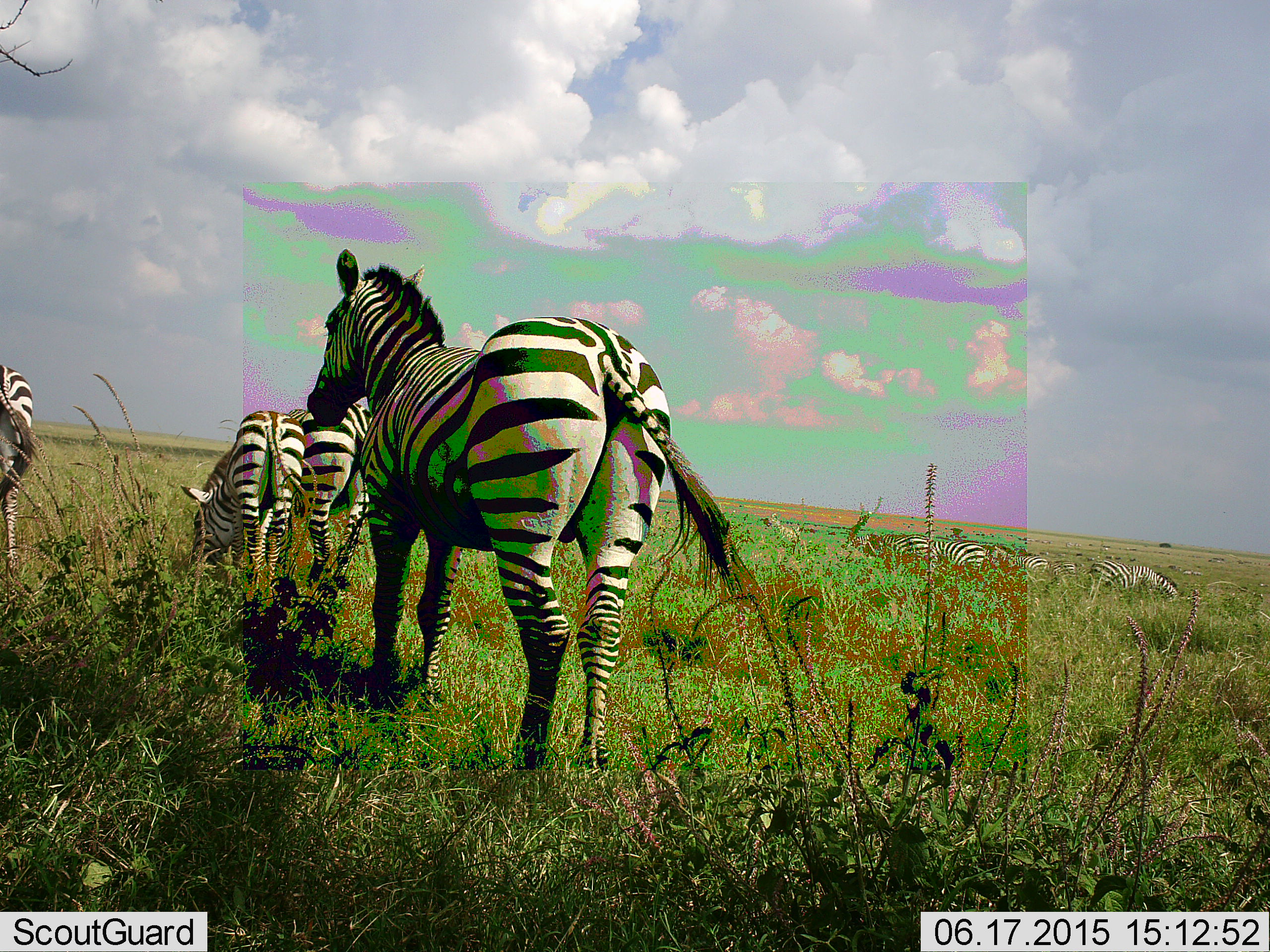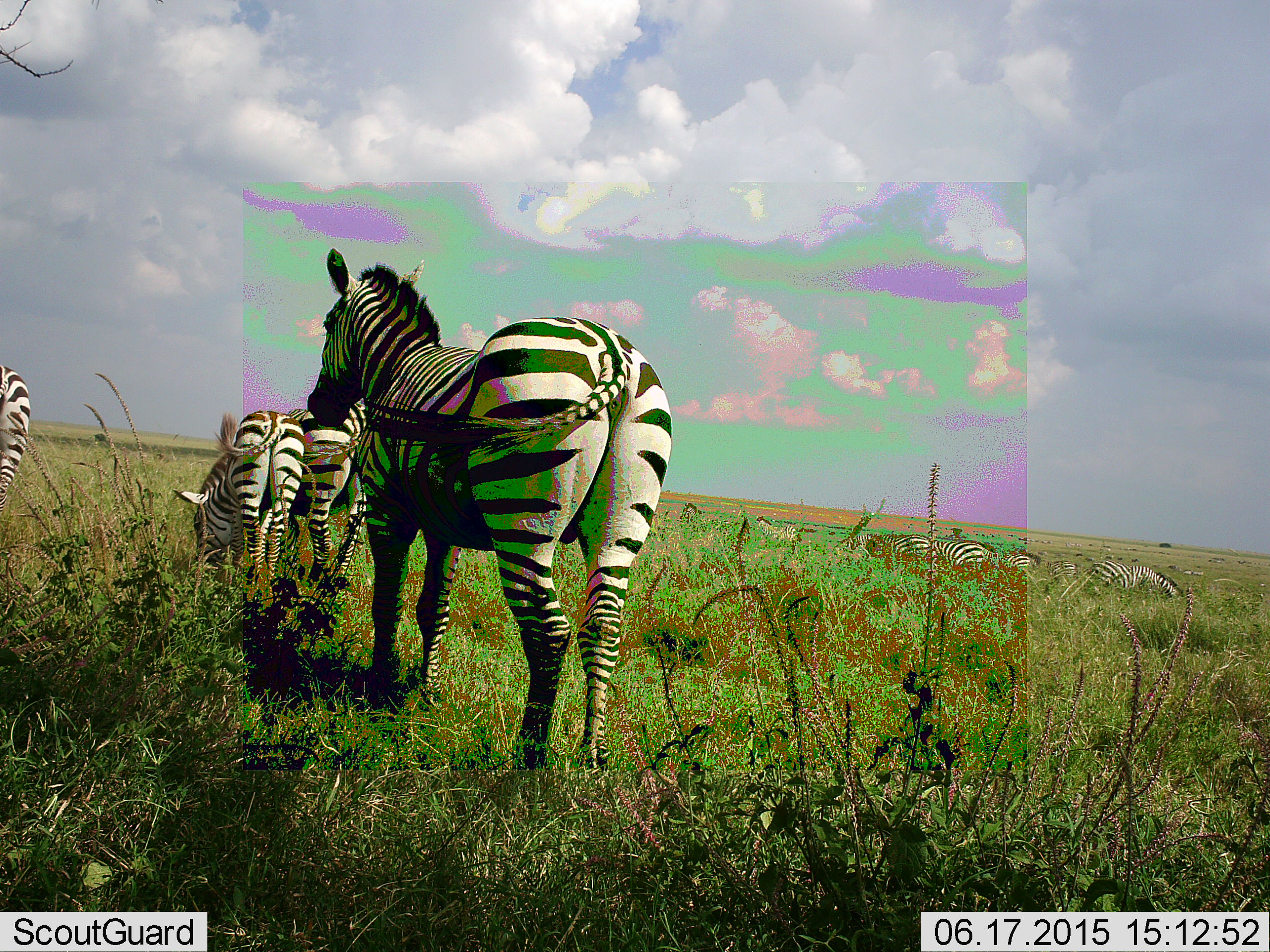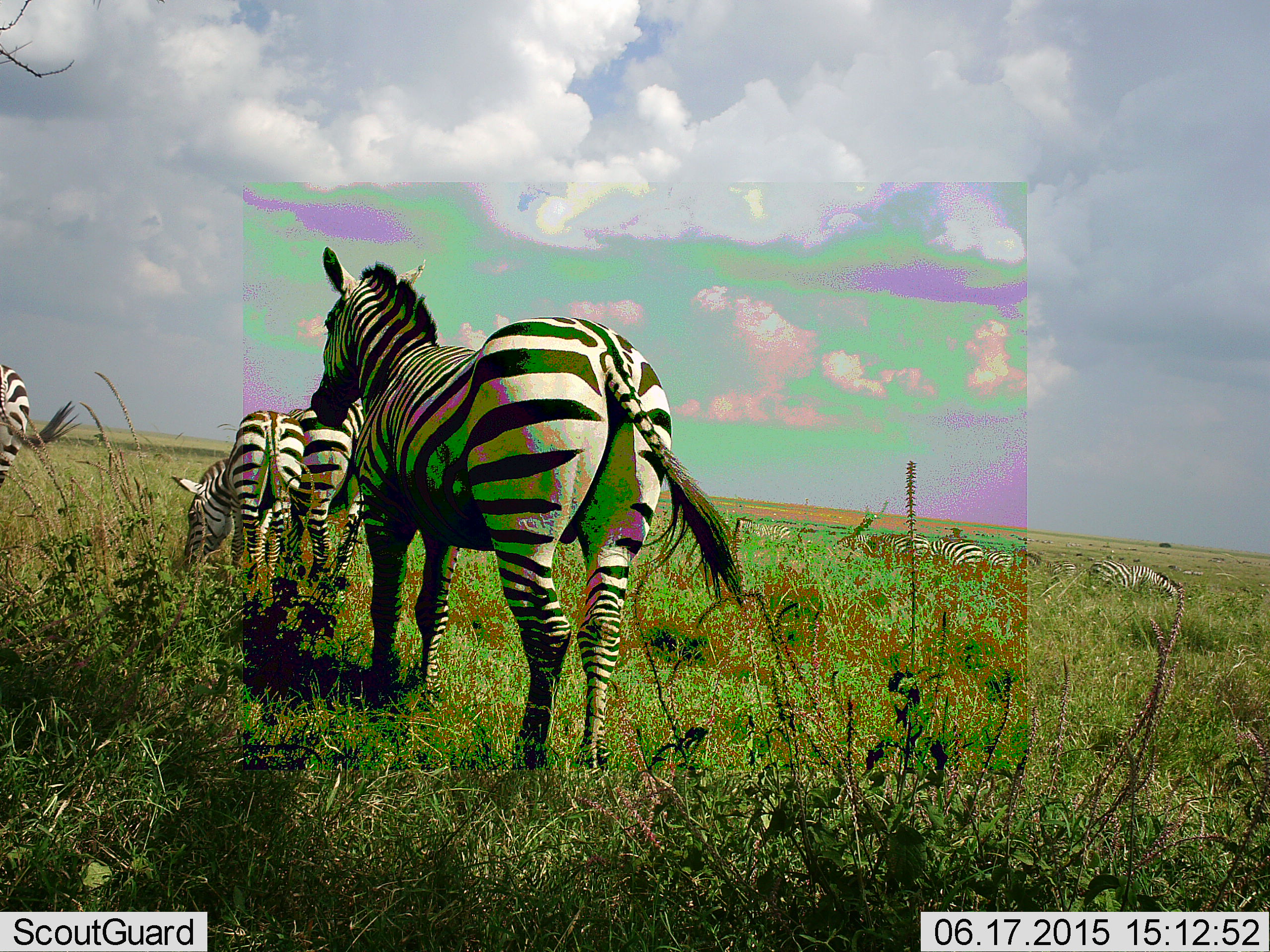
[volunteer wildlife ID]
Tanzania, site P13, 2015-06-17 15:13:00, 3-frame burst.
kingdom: Animalia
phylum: Chordata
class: Mammalia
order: Perissodactyla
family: Equidae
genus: Equus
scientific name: Equus quagga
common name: plains zebra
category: zebra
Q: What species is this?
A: Zebra (plains zebra) (Equus quagga).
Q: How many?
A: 9.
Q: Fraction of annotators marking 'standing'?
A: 70%.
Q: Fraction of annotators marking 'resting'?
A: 0%.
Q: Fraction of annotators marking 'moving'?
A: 20%.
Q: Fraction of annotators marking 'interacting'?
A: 0%.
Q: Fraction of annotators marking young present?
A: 10%.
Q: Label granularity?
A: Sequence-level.